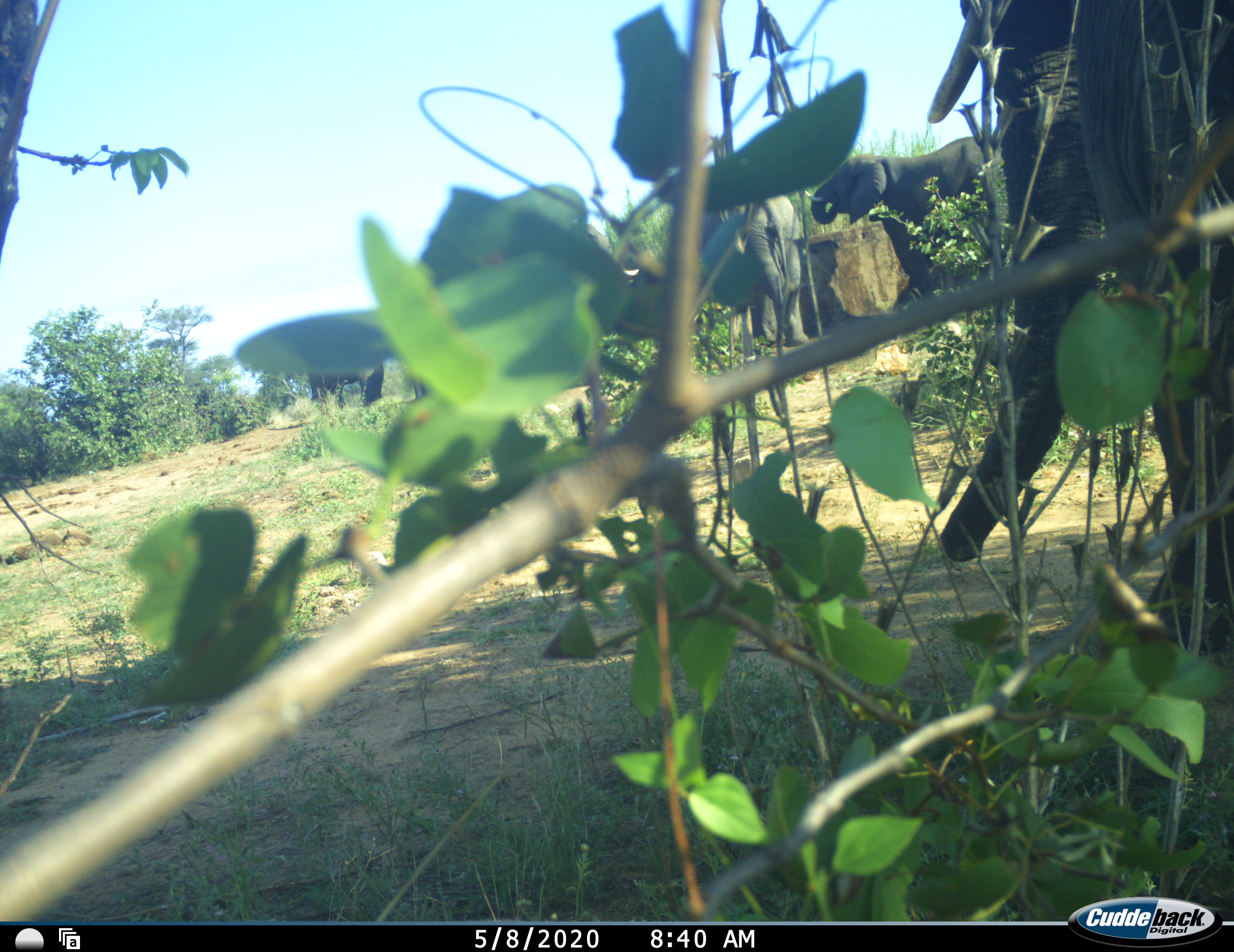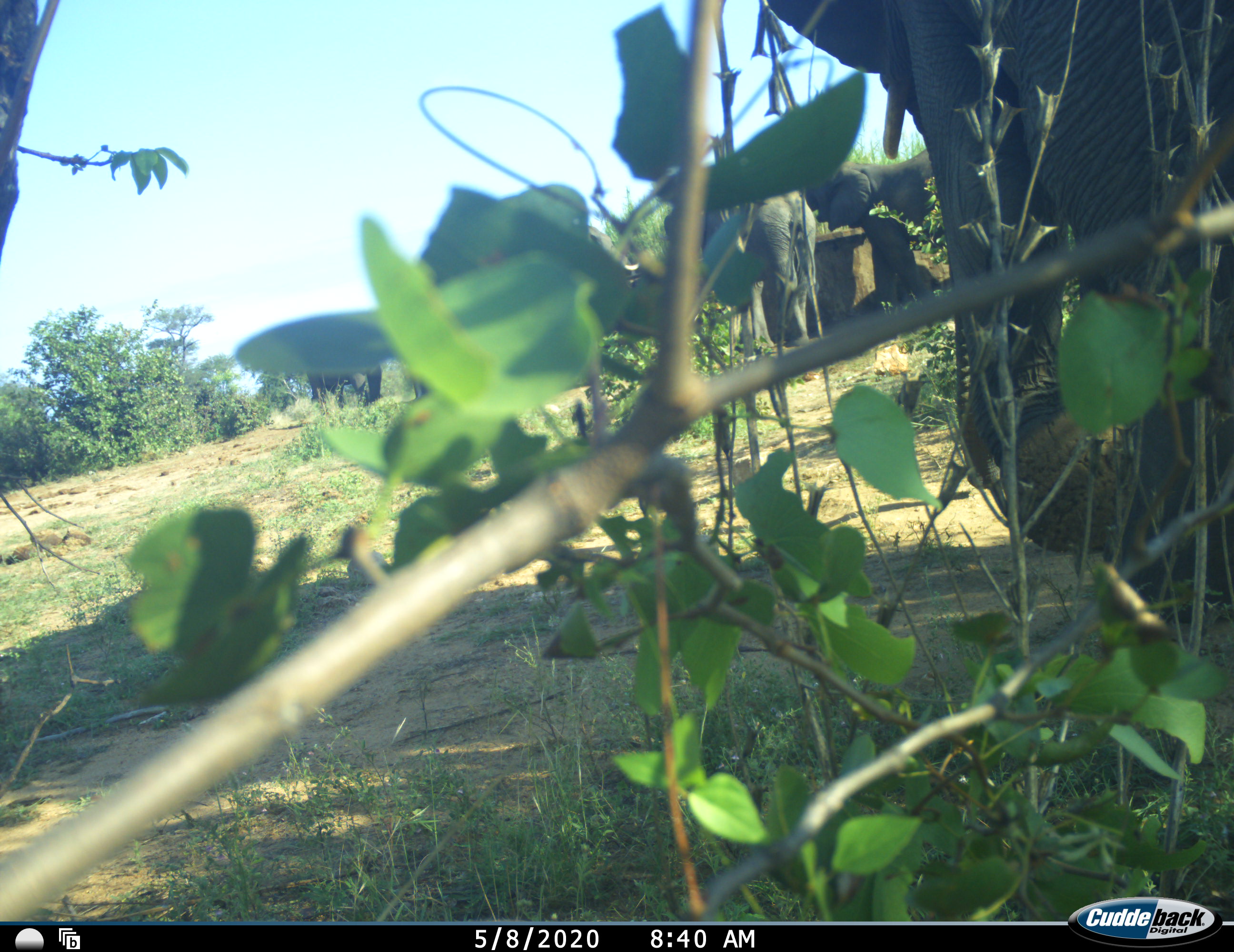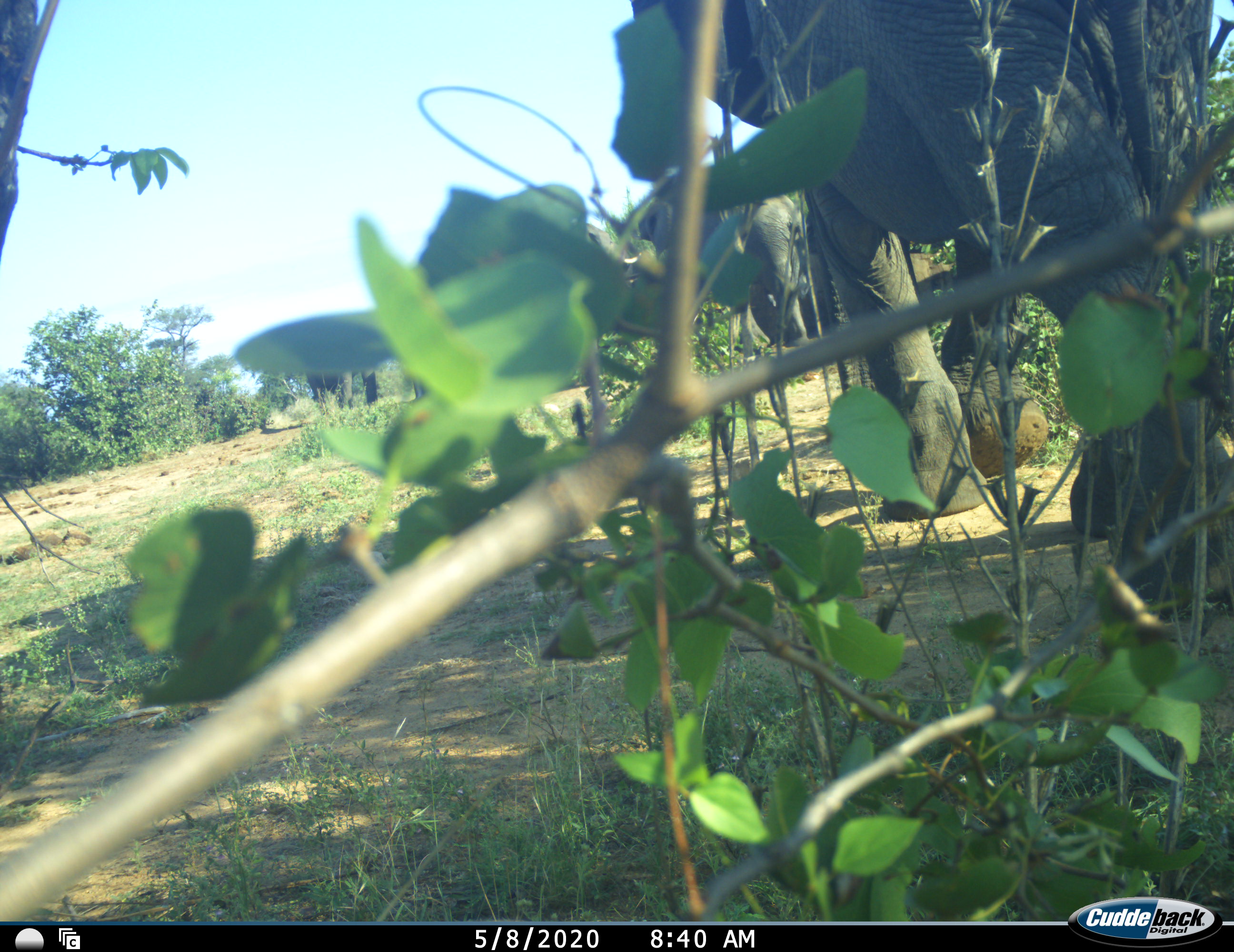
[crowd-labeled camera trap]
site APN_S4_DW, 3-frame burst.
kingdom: Animalia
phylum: Chordata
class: Mammalia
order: Proboscidea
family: Elephantidae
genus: Loxodonta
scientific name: Loxodonta africana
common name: african bush elephant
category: elephant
Elephant (african bush elephant) (Loxodonta africana), count 5. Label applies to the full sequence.